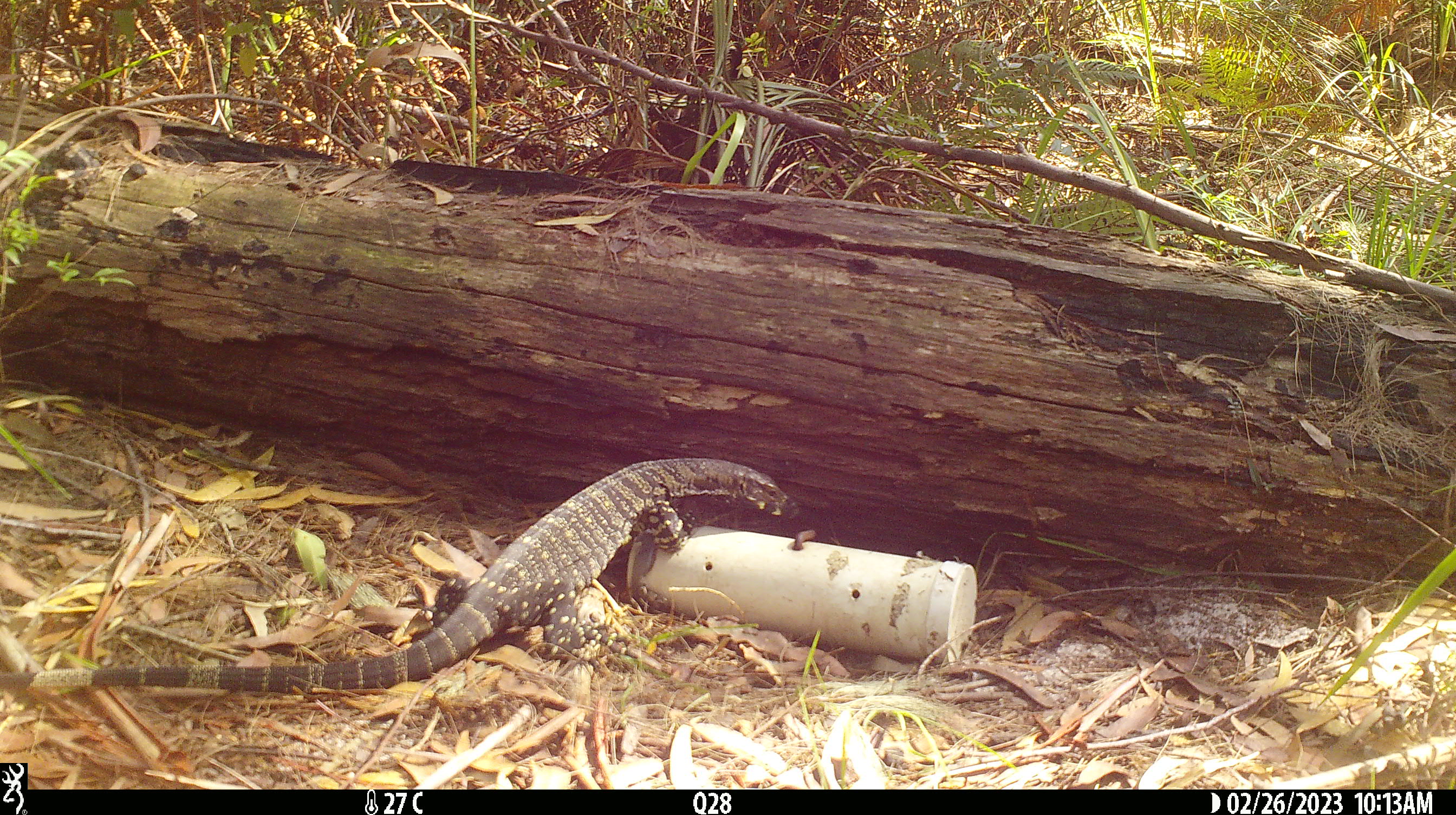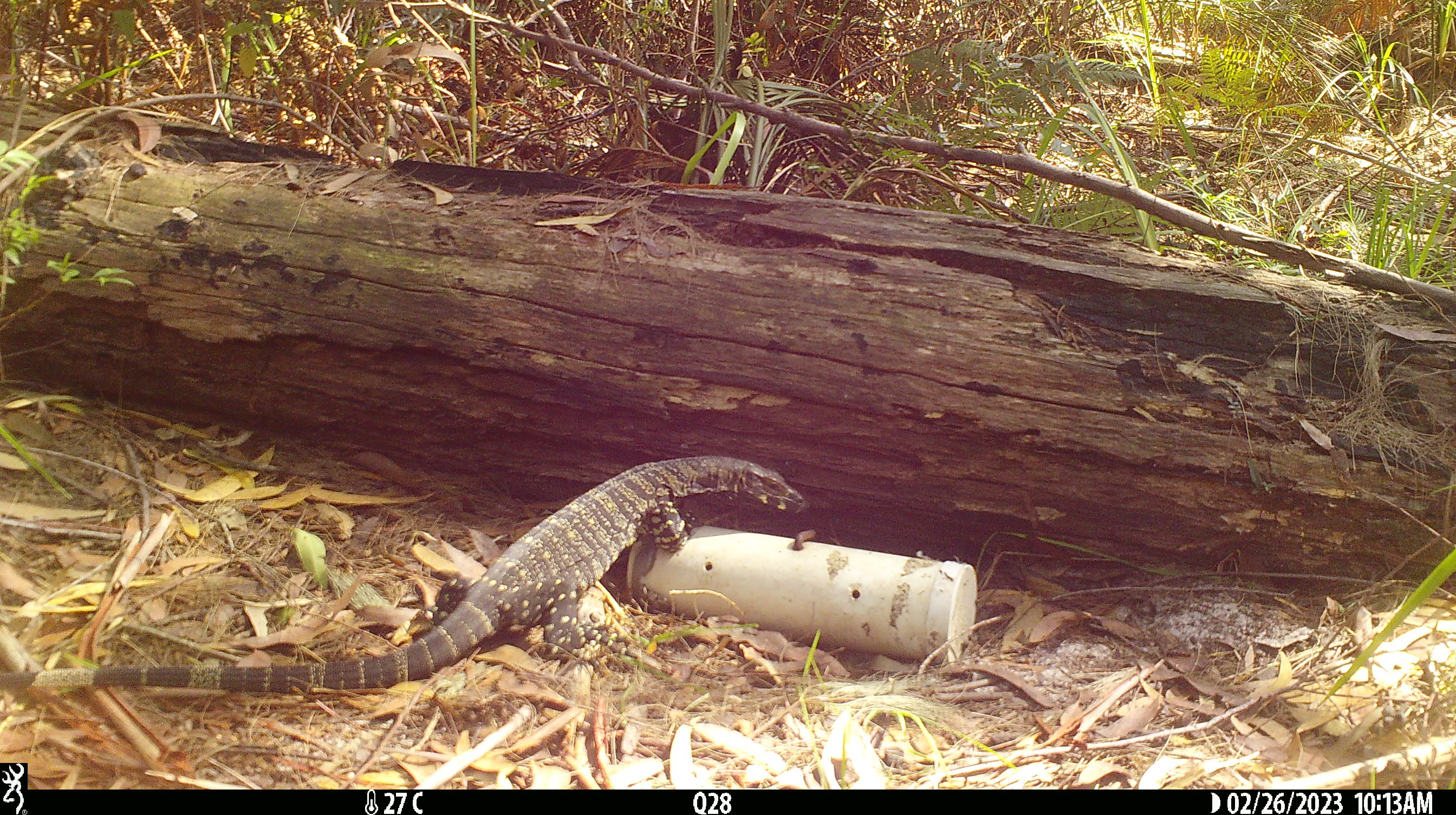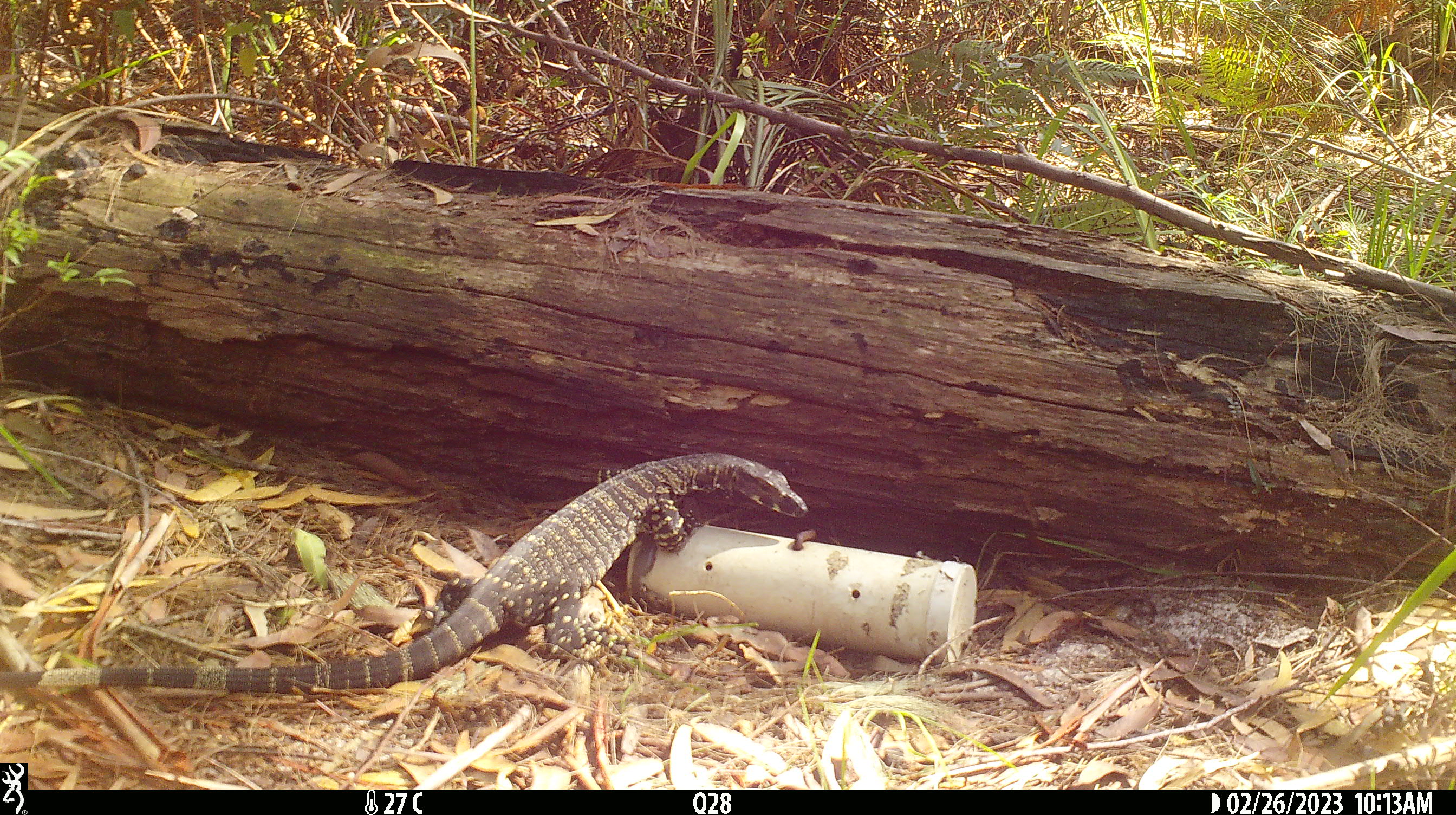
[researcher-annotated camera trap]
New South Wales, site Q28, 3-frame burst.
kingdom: Animalia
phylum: Chordata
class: Reptilia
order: Squamata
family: Varanidae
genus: Varanus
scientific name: Varanus varius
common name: lace monitor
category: goanna